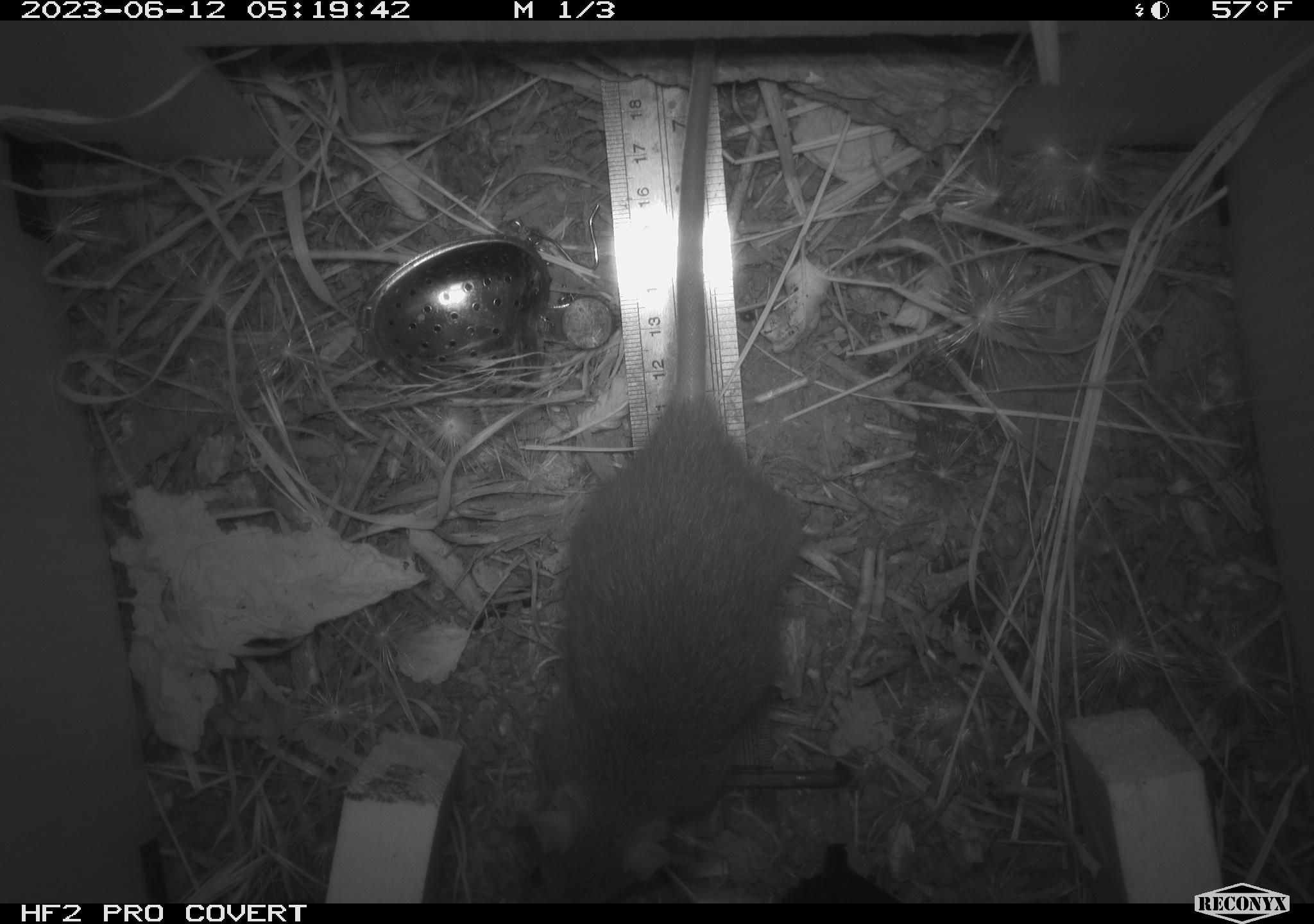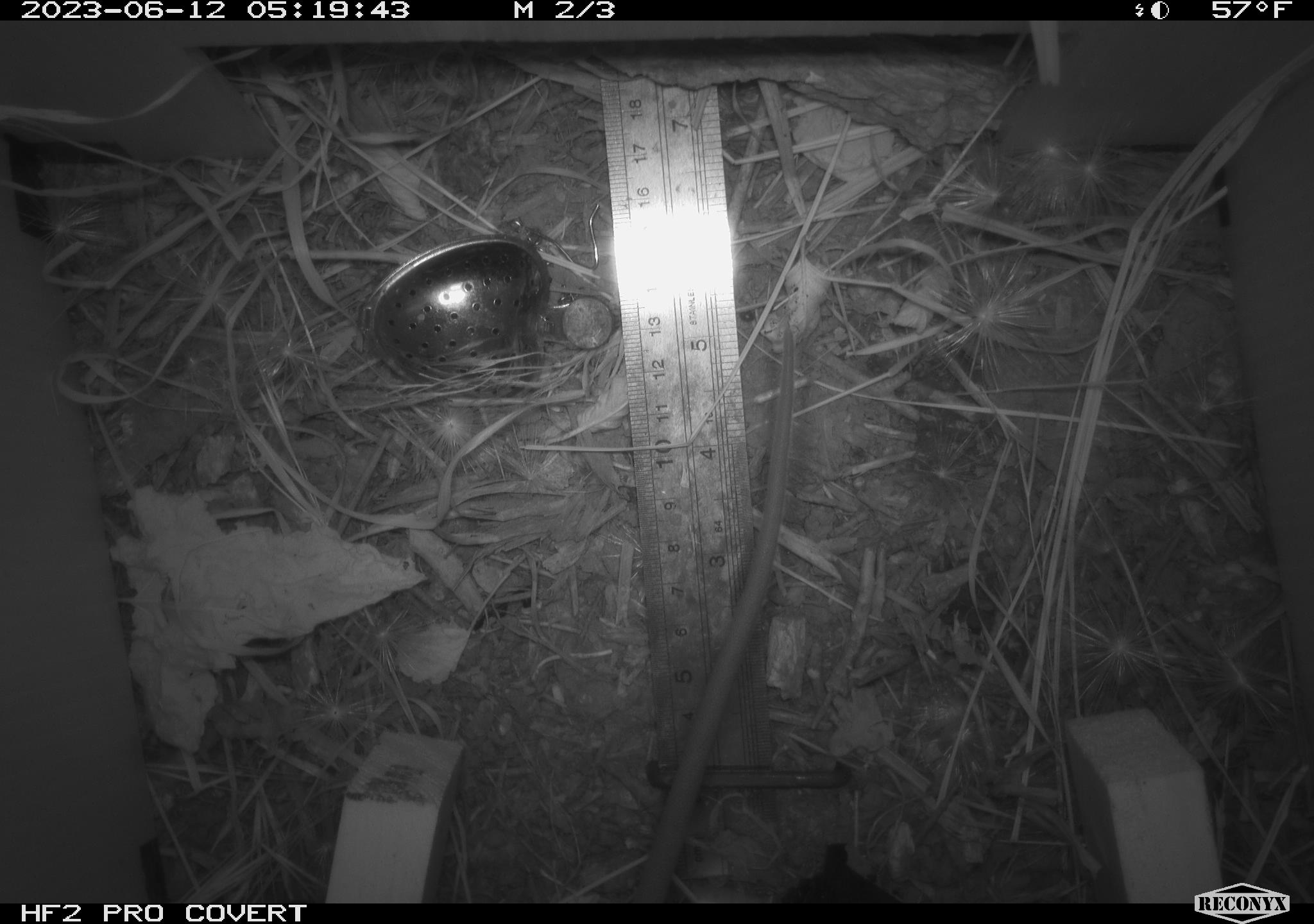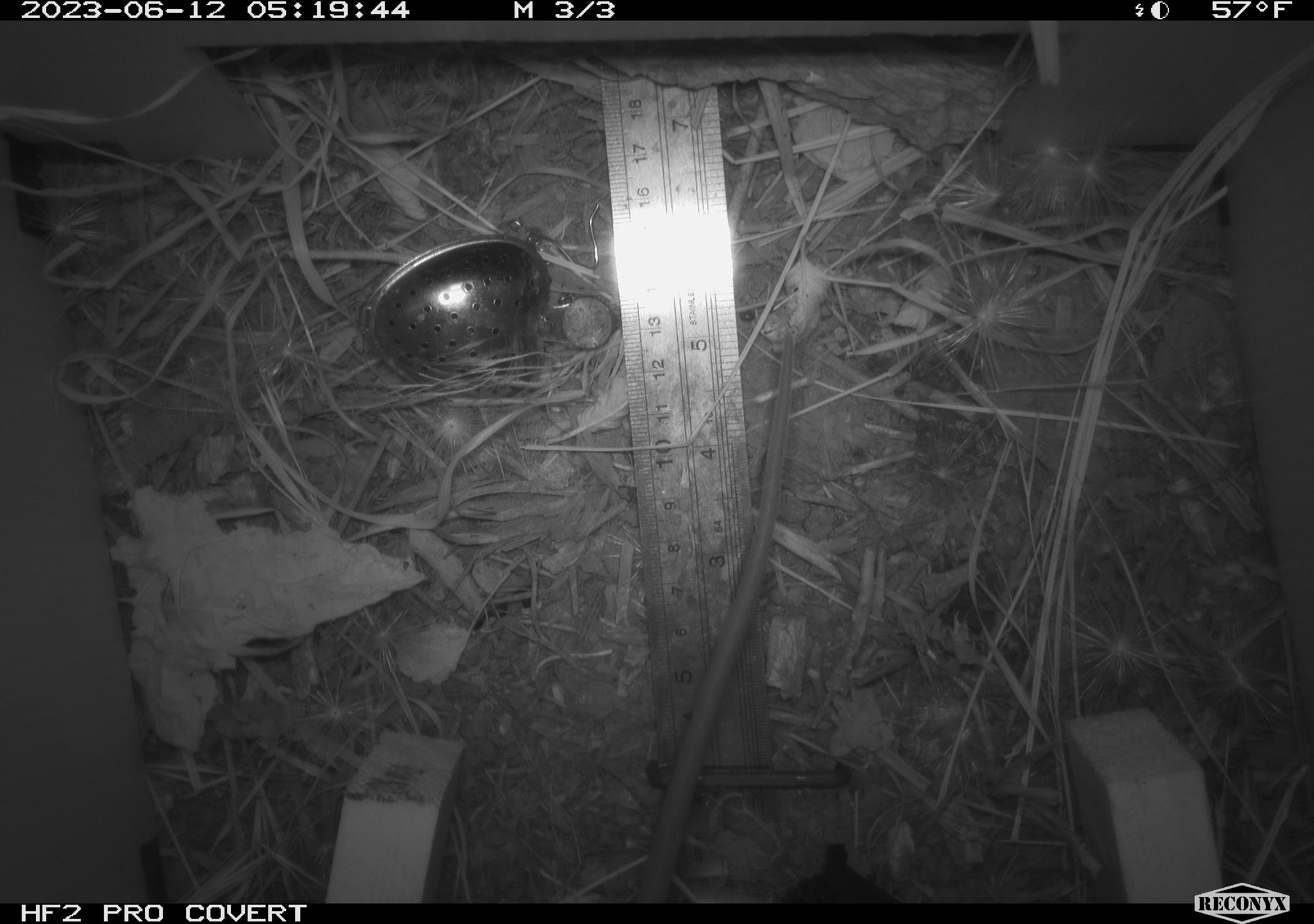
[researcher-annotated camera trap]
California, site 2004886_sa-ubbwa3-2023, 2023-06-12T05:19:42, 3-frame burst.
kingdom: Animalia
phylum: Chordata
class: Mammalia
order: Rodentia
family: Muridae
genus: Rattus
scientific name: Rattus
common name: rat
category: rattus species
Rattus species (rat) (Rattus).